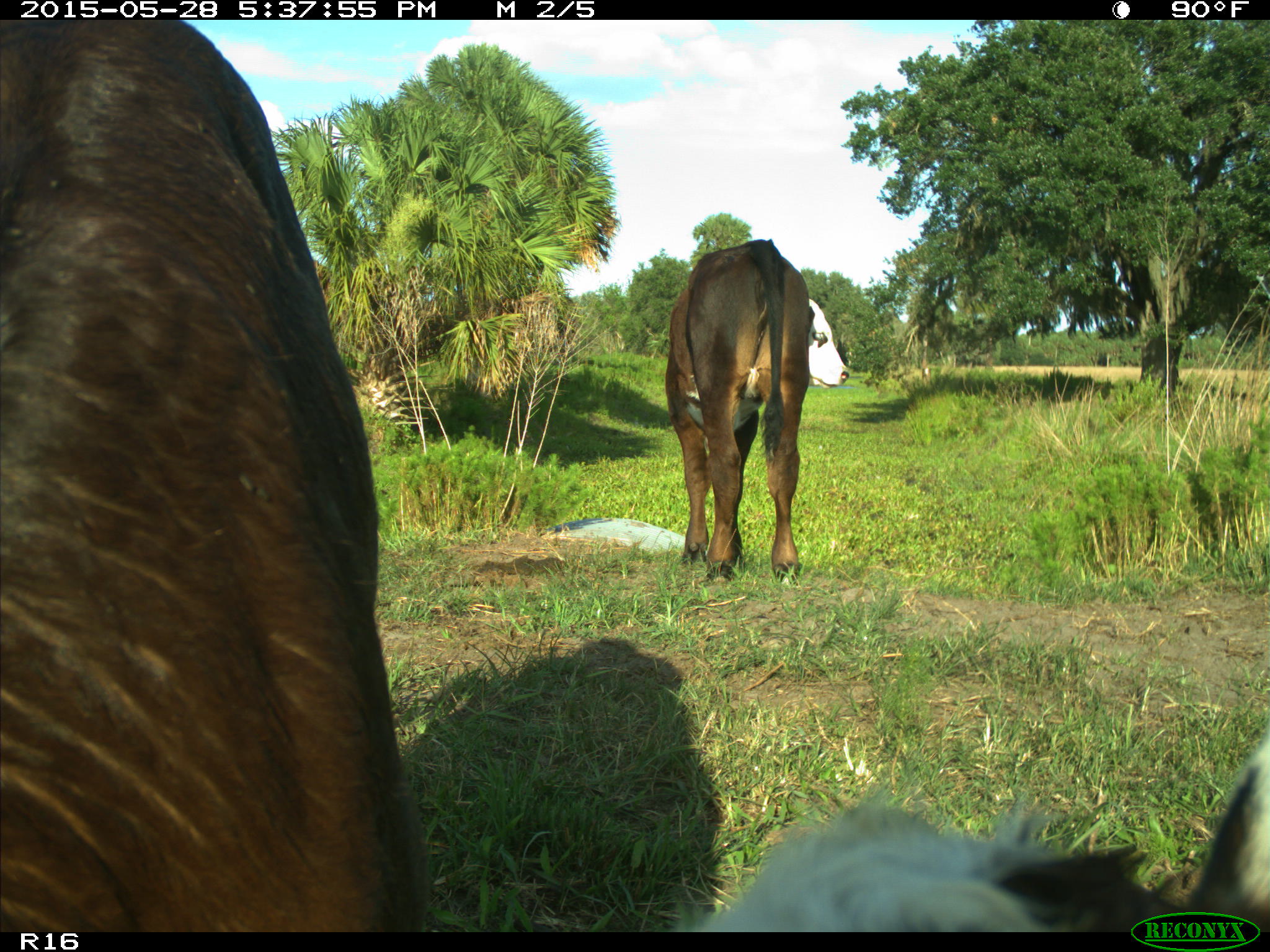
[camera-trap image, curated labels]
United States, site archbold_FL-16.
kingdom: Animalia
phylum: Chordata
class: Mammalia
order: Artiodactyla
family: Bovidae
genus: Bos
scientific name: Bos taurus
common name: domestic cow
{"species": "Bos taurus (domestic cow)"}